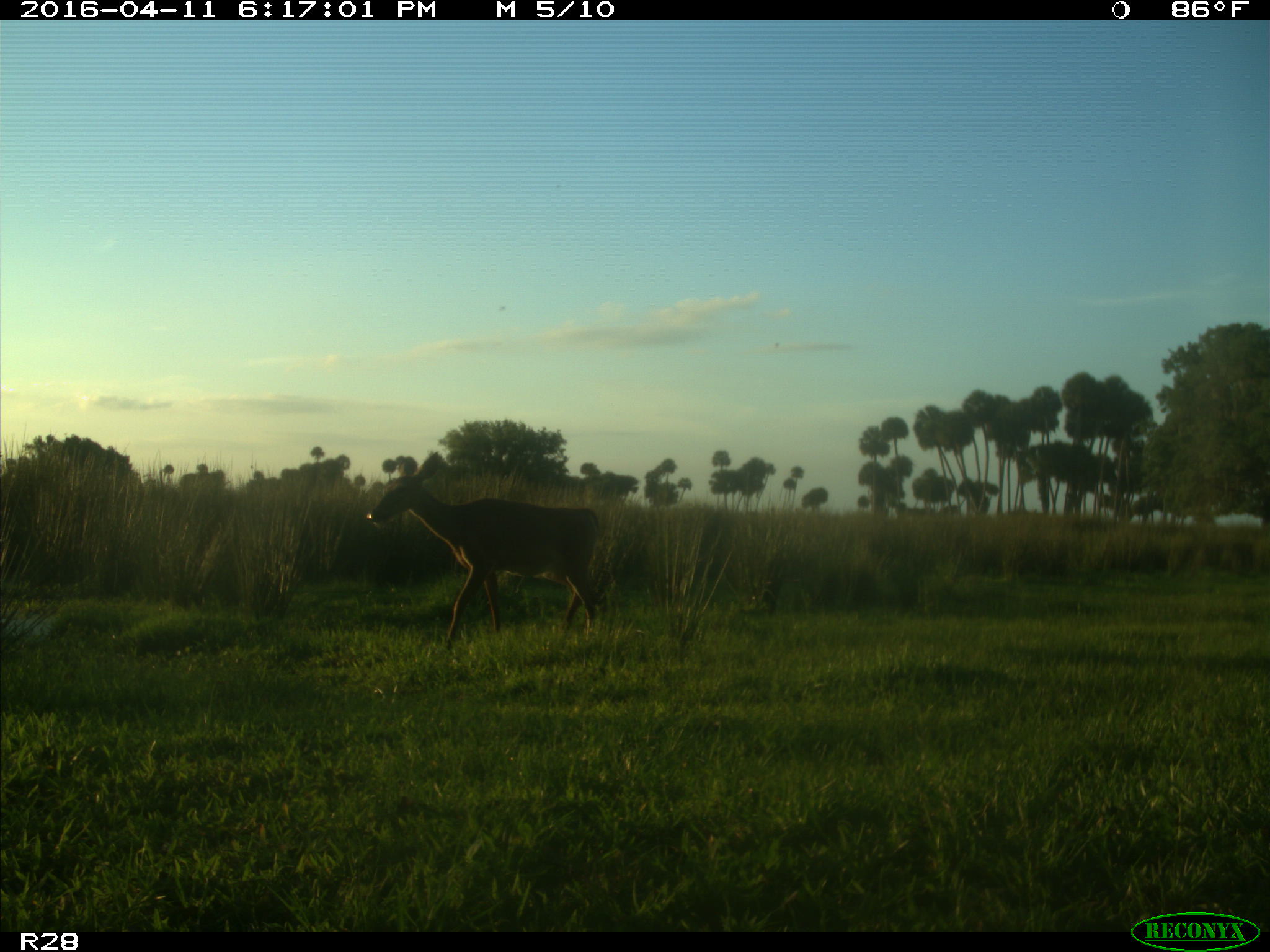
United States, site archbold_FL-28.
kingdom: Animalia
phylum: Chordata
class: Mammalia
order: Artiodactyla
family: Cervidae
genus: Odocoileus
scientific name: Odocoileus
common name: deer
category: unidentified deer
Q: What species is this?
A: Unidentified deer (deer) (Odocoileus).